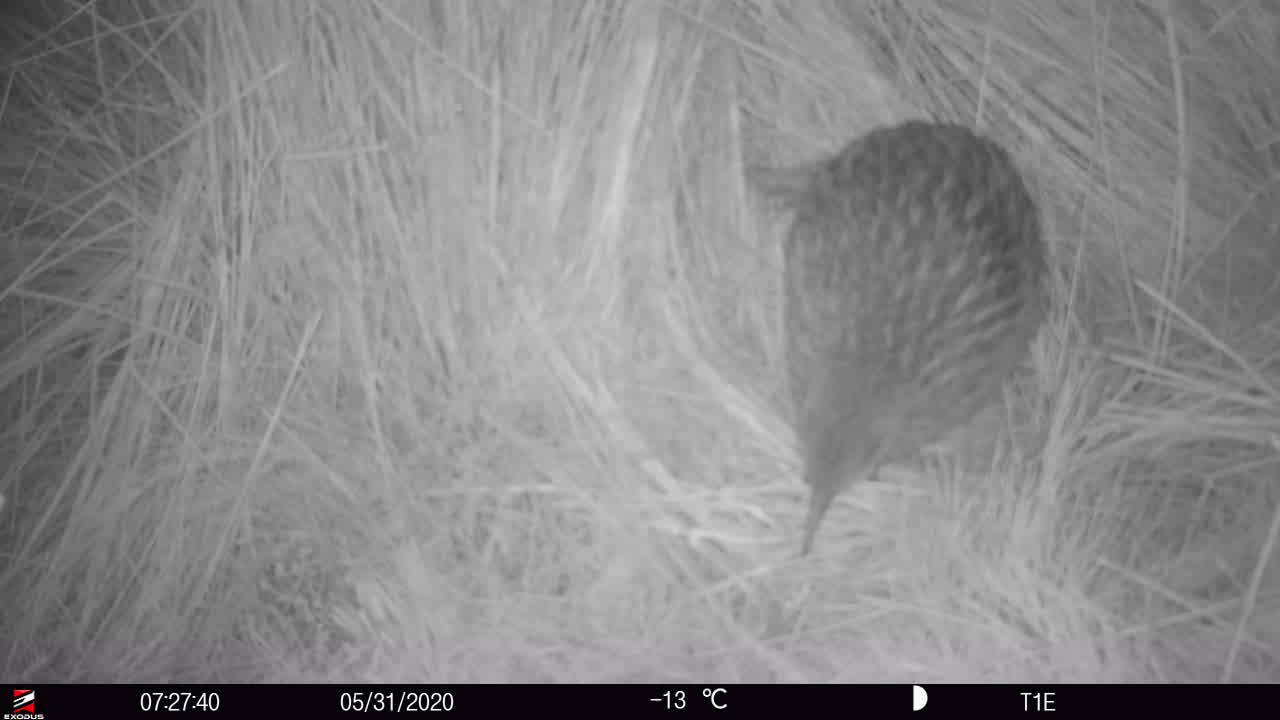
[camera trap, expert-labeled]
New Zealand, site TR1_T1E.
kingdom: Animalia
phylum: Chordata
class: Aves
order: Gruiformes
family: Rallidae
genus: Gallirallus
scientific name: Gallirallus australis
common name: weka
Weka (Gallirallus australis).